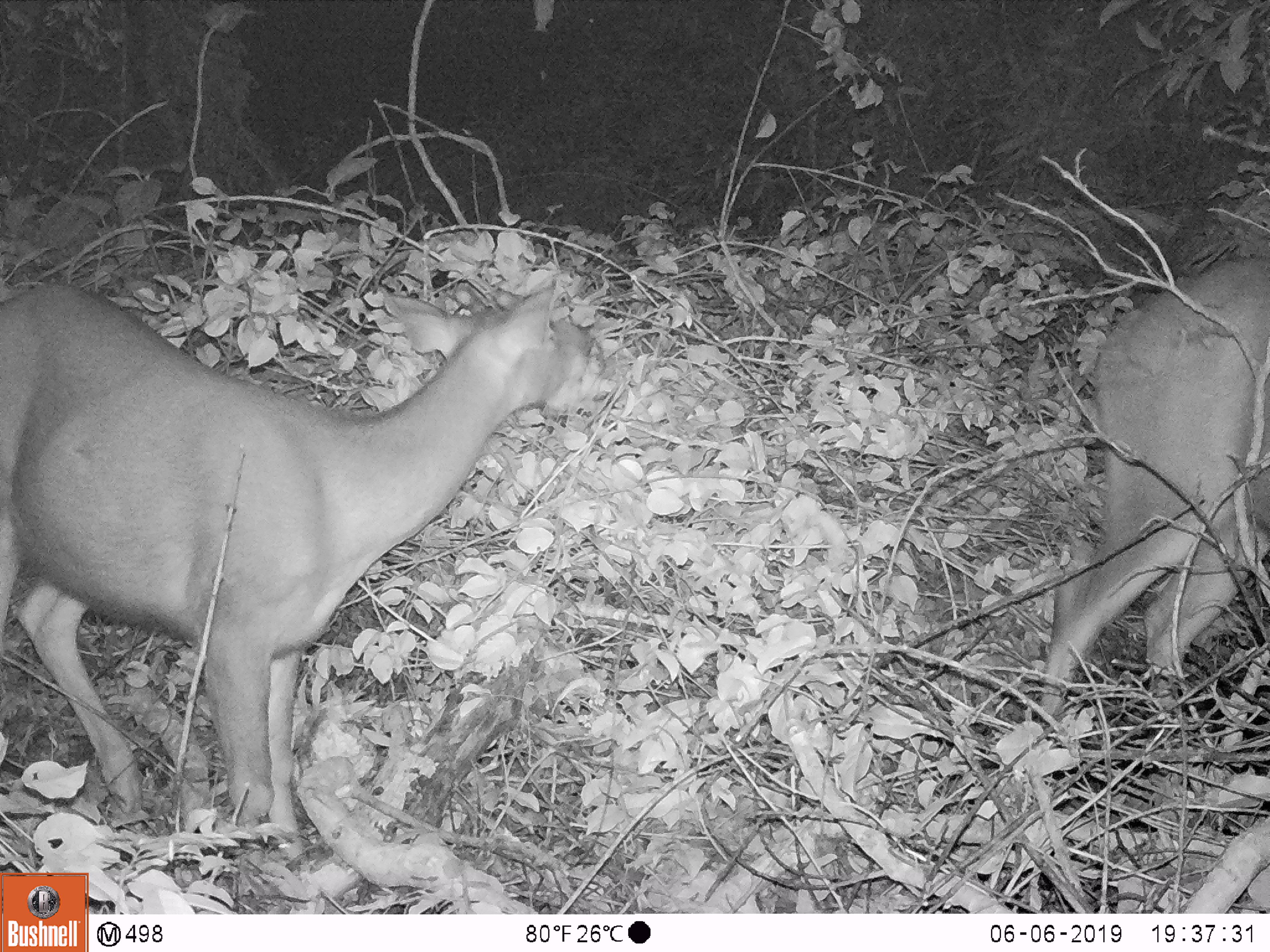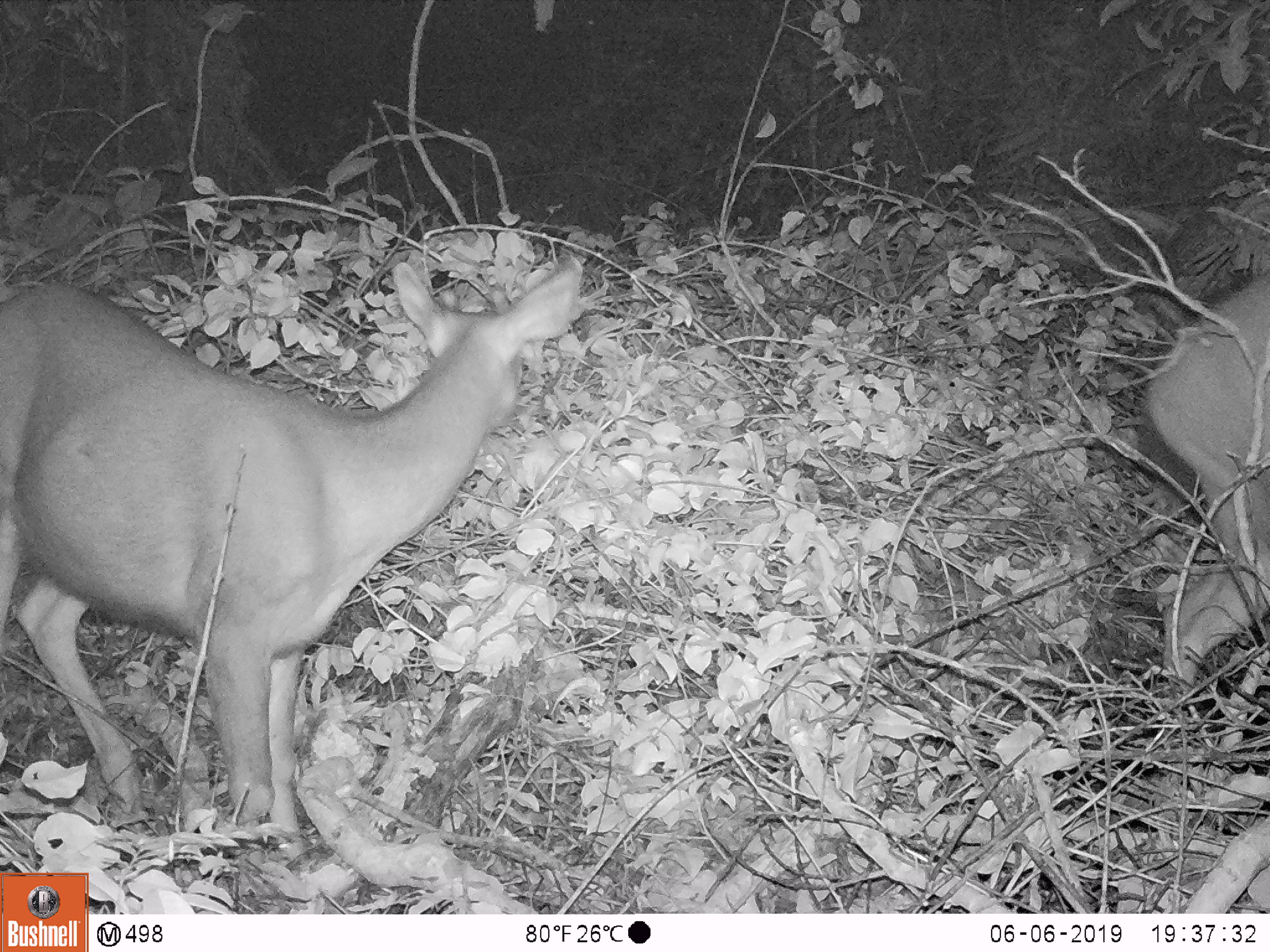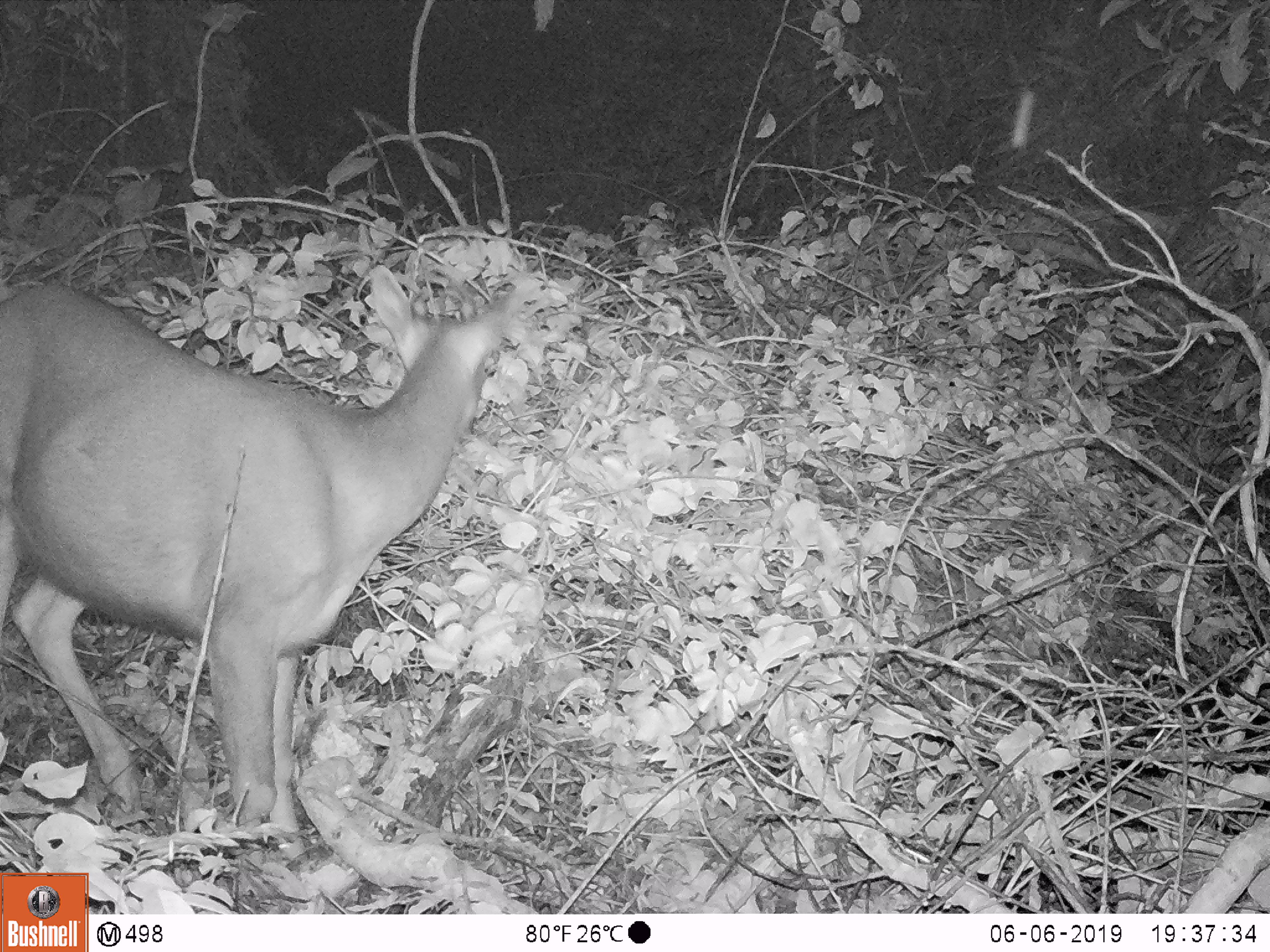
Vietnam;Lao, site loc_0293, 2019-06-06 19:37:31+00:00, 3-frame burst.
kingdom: Animalia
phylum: Chordata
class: Mammalia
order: Artiodactyla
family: Cervidae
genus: Rusa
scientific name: Rusa unicolor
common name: sambar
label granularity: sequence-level